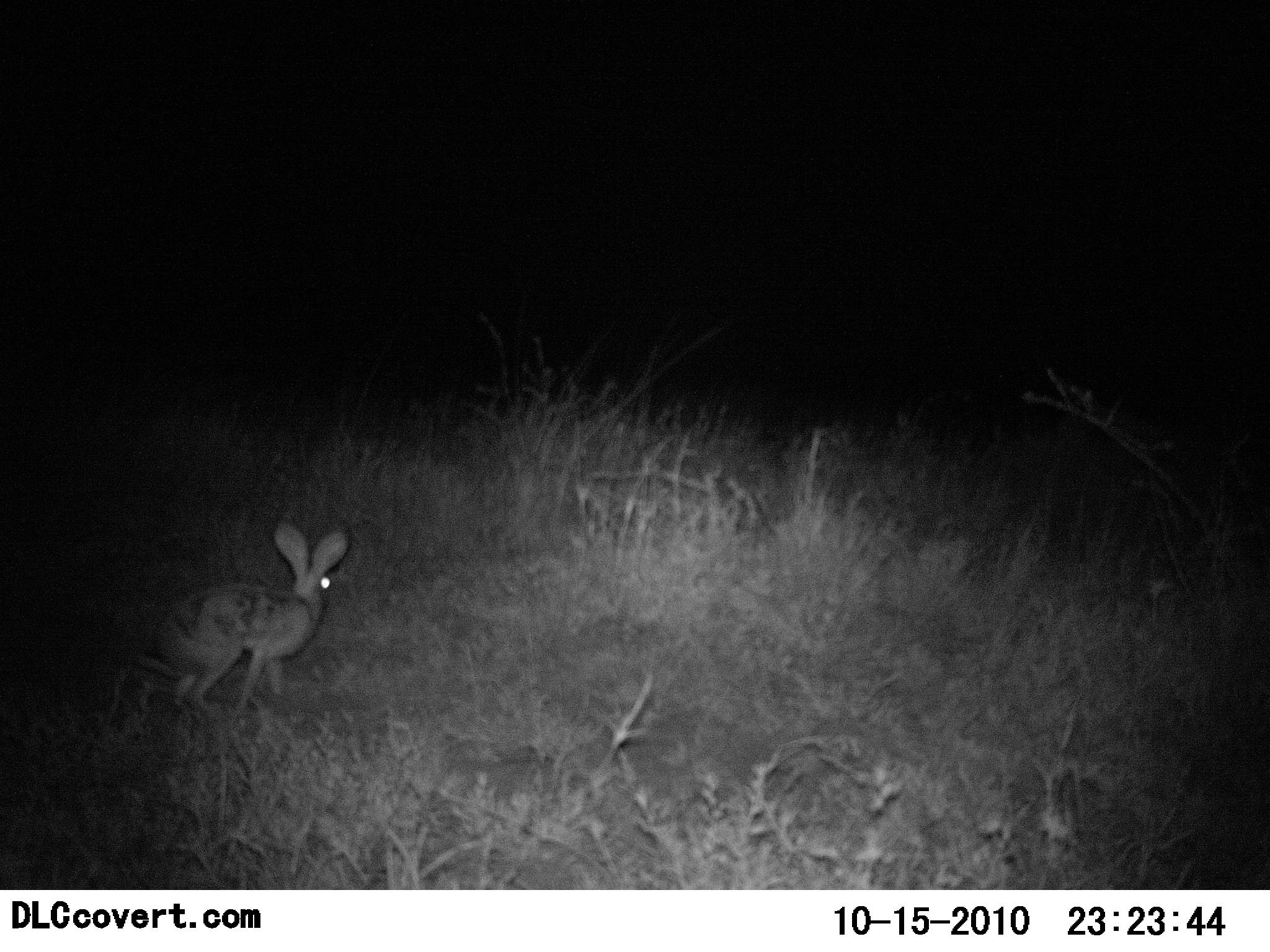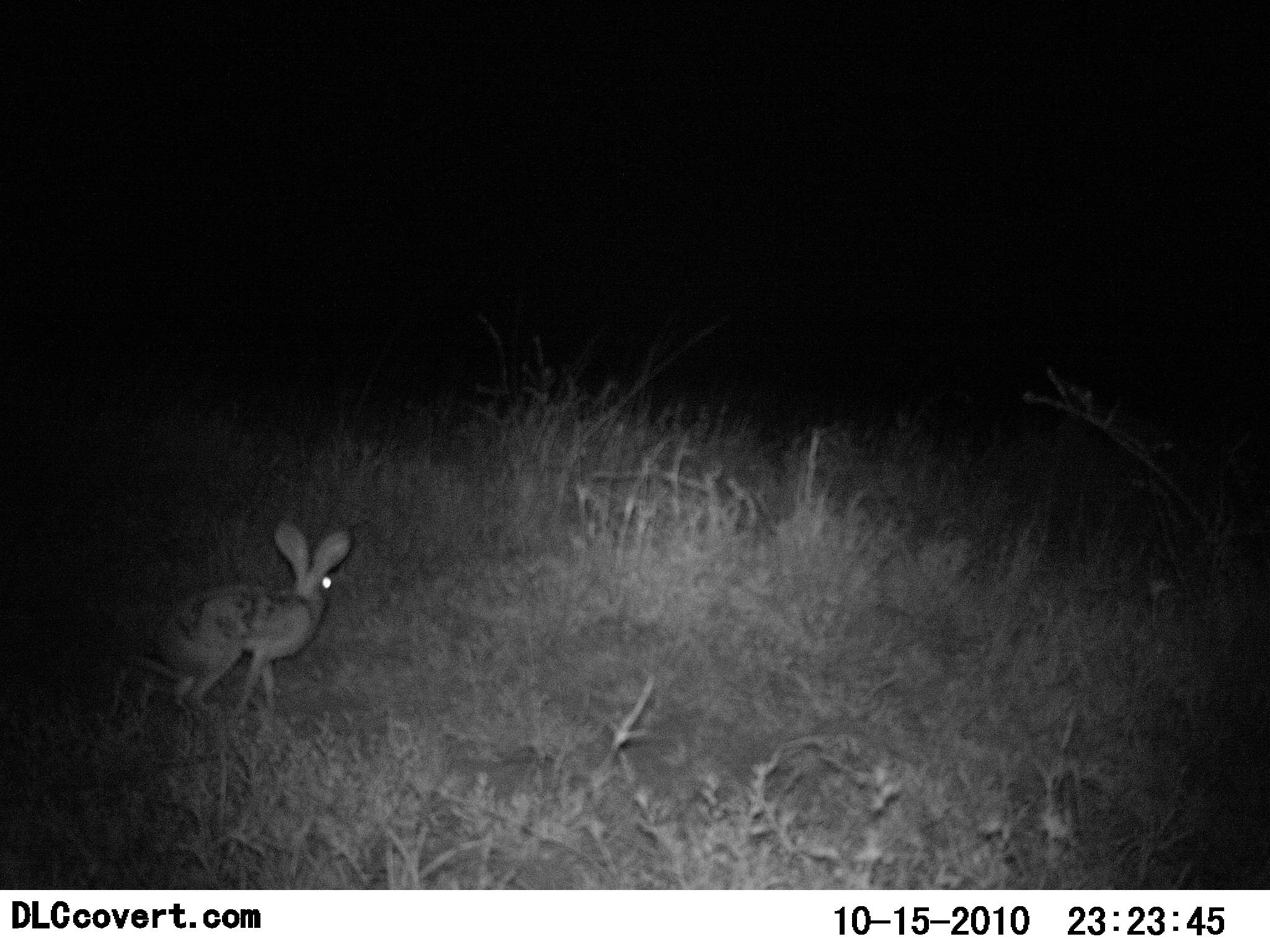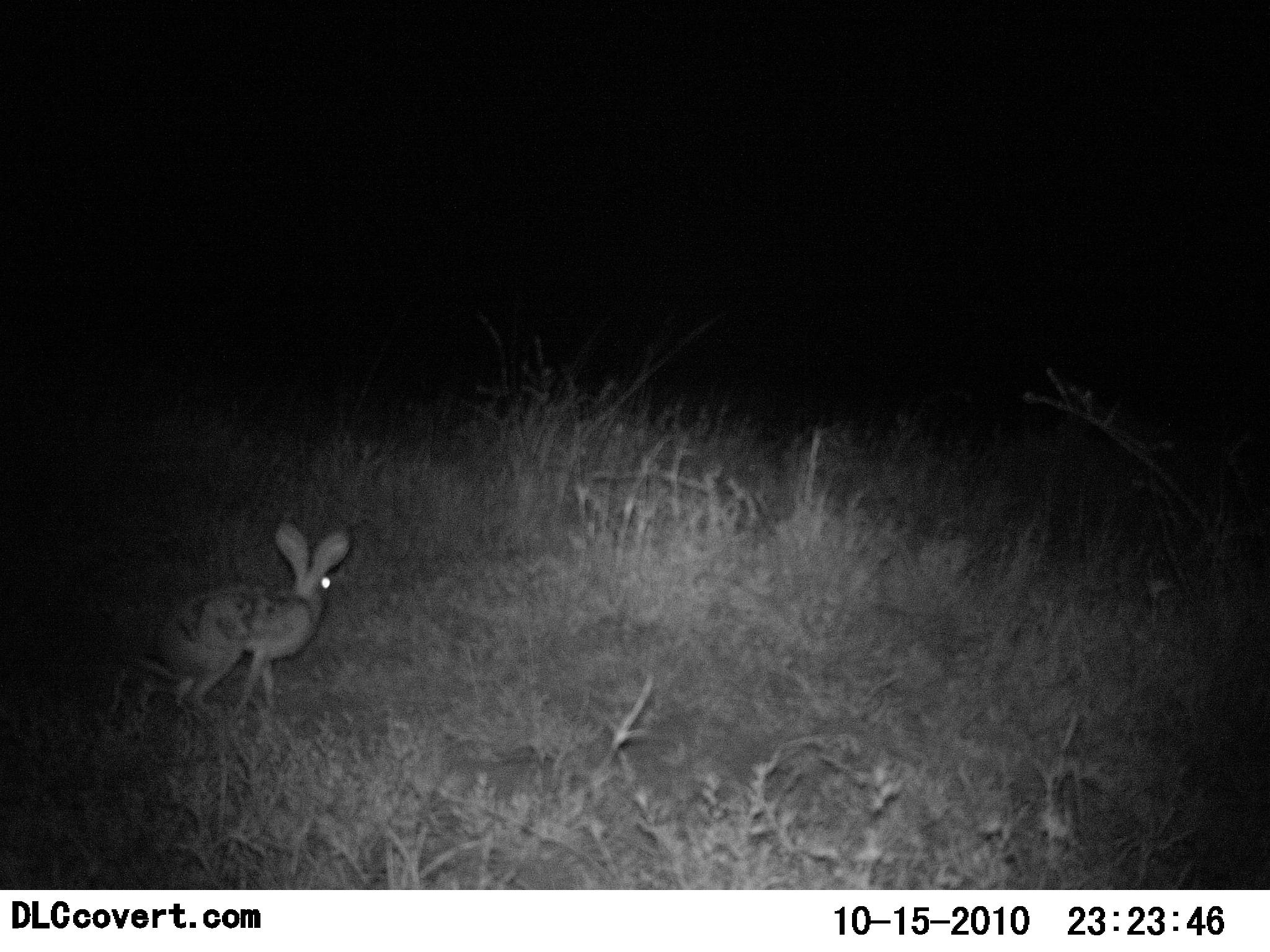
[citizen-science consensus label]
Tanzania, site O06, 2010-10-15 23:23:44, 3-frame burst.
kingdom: Animalia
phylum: Chordata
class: Mammalia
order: Lagomorpha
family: Leporidae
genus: Lepus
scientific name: Lepus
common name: hare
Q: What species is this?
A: Hare (Lepus).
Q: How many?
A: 1.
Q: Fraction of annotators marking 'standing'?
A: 80%.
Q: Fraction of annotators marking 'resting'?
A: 7%.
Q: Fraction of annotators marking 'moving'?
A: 13%.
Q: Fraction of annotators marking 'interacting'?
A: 0%.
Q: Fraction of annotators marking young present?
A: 0%.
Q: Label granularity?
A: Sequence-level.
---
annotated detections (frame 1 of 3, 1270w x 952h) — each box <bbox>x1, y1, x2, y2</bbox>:
animal: <bbox>152, 519, 350, 728</bbox>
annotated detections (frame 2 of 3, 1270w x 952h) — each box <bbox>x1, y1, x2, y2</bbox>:
animal: <bbox>154, 517, 355, 718</bbox>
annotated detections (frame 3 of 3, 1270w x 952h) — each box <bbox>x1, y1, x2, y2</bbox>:
animal: <bbox>157, 517, 352, 718</bbox>